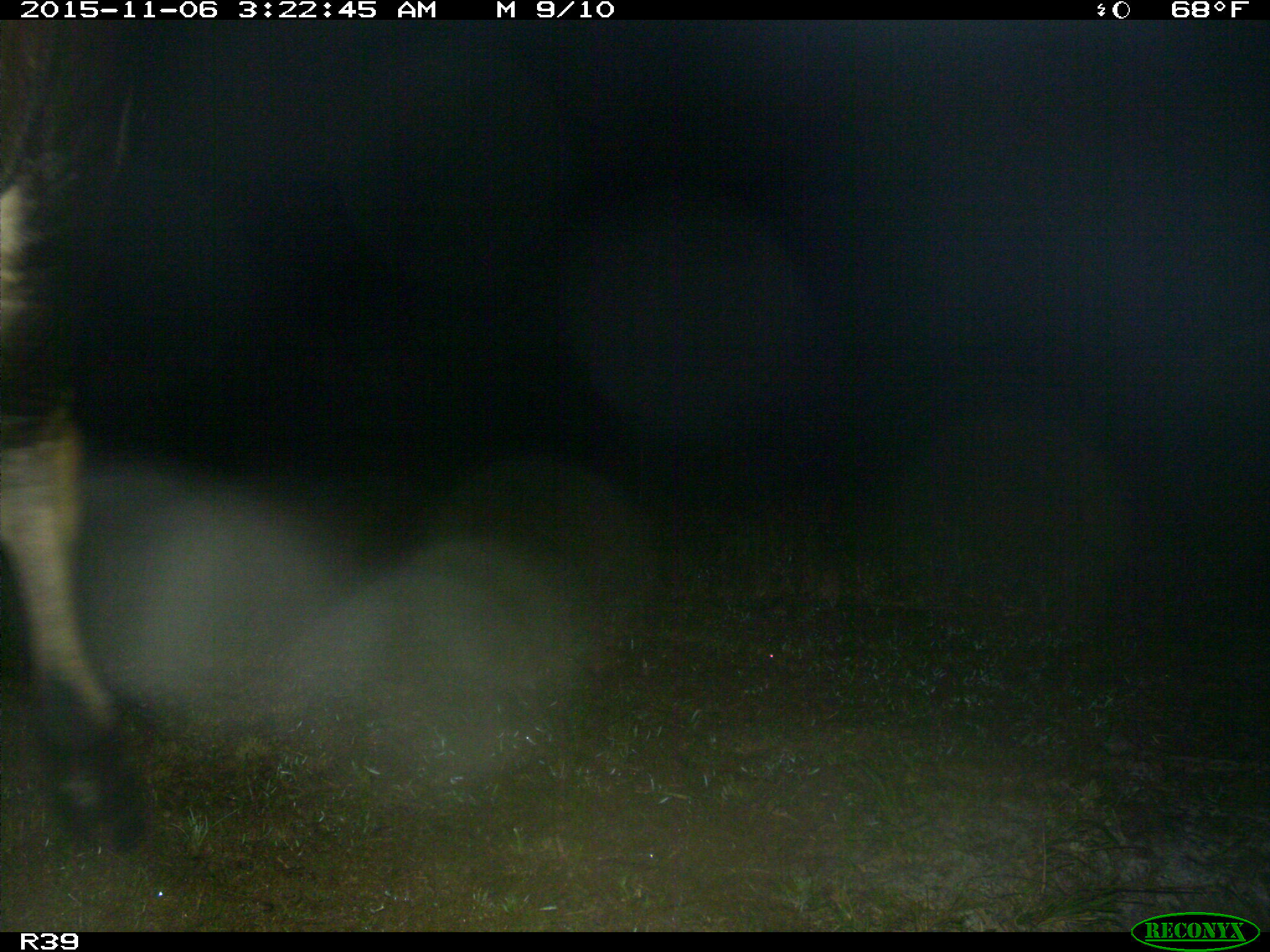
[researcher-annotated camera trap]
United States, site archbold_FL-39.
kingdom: Animalia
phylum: Chordata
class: Mammalia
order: Artiodactyla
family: Bovidae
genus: Bos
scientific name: Bos taurus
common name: domestic cow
Bos taurus (domestic cow).